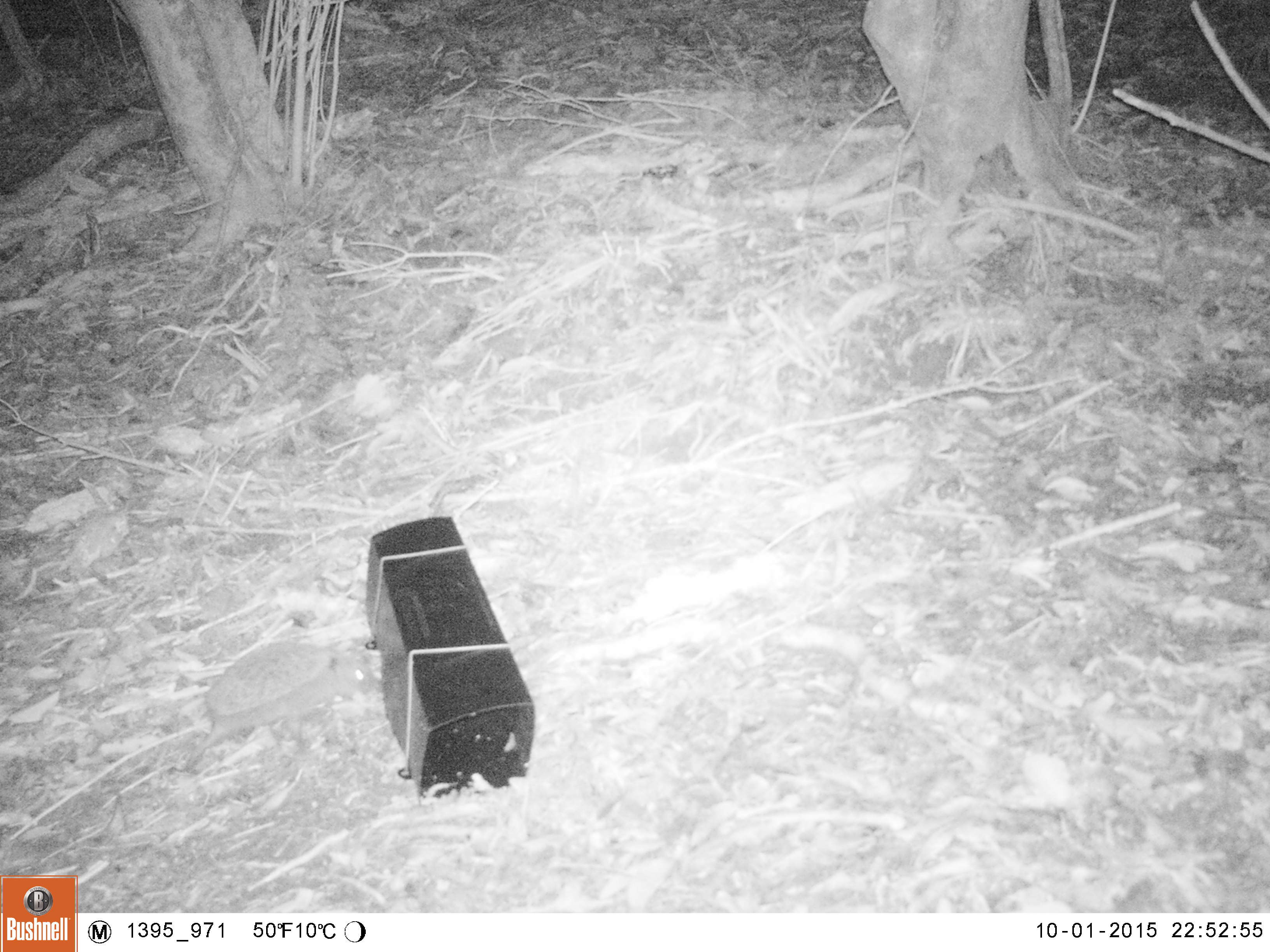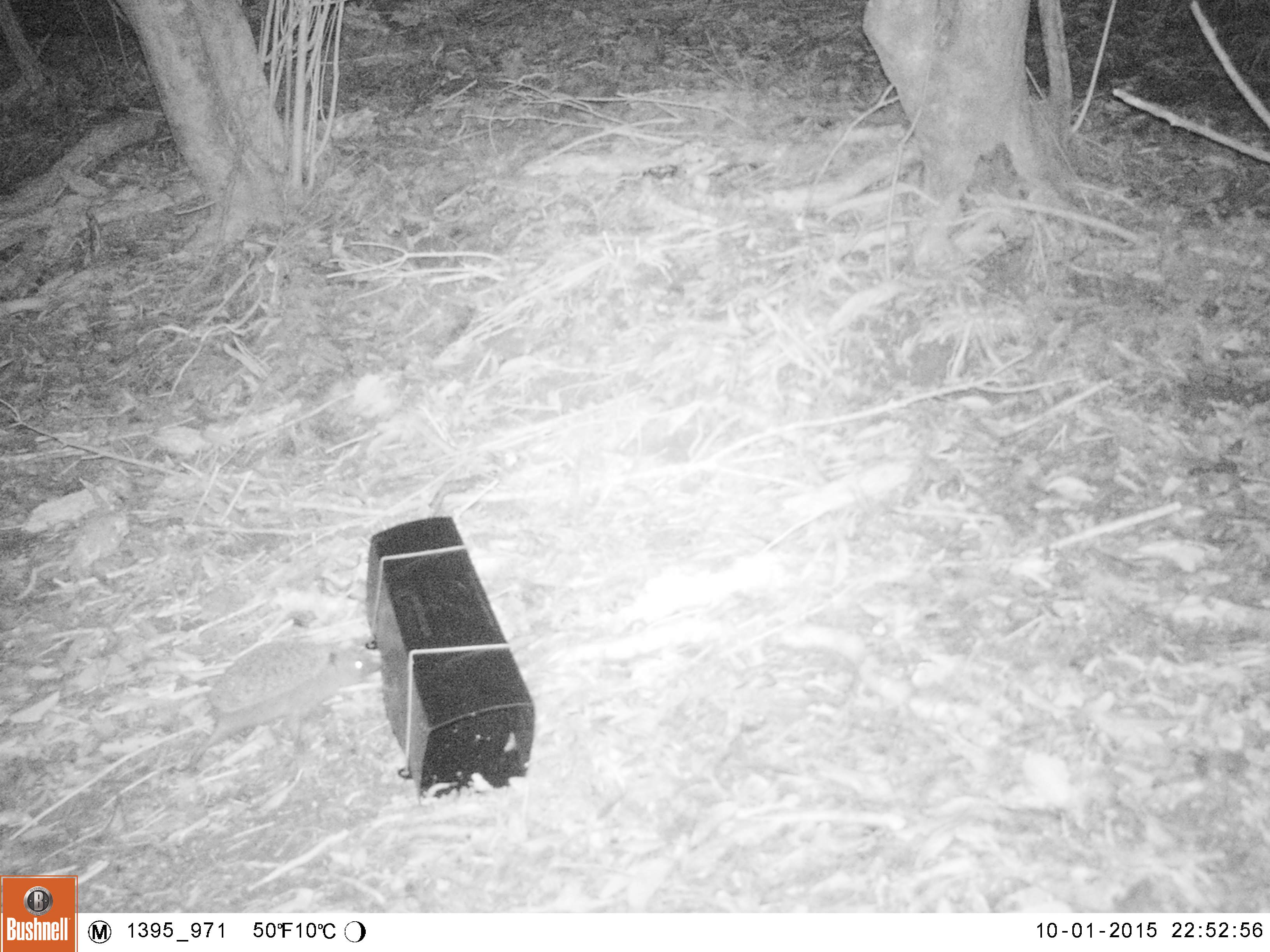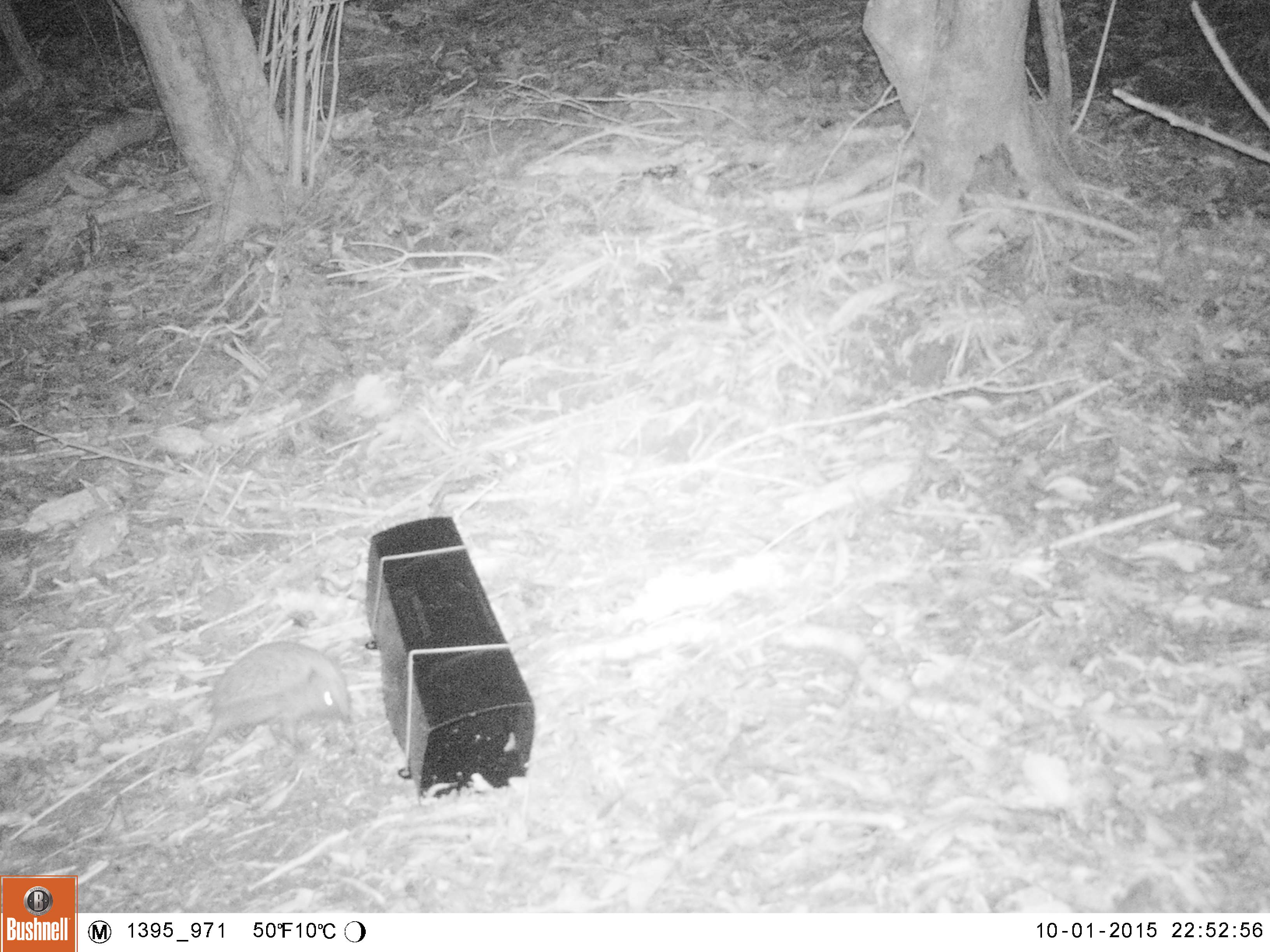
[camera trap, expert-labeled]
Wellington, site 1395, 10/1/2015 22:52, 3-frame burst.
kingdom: Animalia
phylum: Chordata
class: Mammalia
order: Eulipotyphla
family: Erinaceidae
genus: Erinaceus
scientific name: Erinaceus europaeus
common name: hedgehog